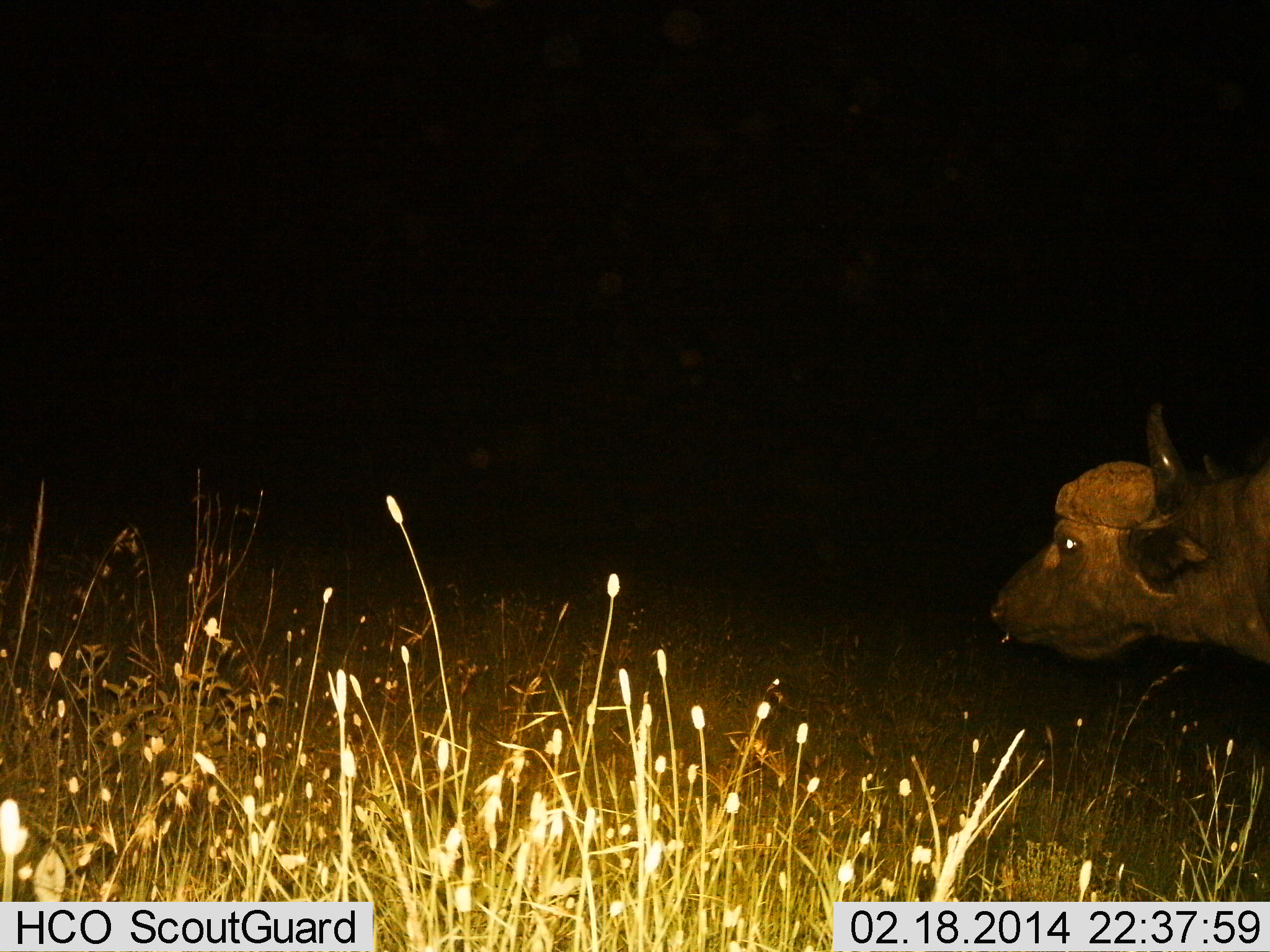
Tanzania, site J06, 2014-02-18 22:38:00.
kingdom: Animalia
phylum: Chordata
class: Mammalia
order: Artiodactyla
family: Bovidae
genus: Syncerus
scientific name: Syncerus caffer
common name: cape buffalo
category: buffalo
Buffalo (cape buffalo) (Syncerus caffer), count 1. Behavior (volunteer vote fractions): standing 60%, resting 0%, moving 40%, interacting 0%. Young present (vote fraction): 0%. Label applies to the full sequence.